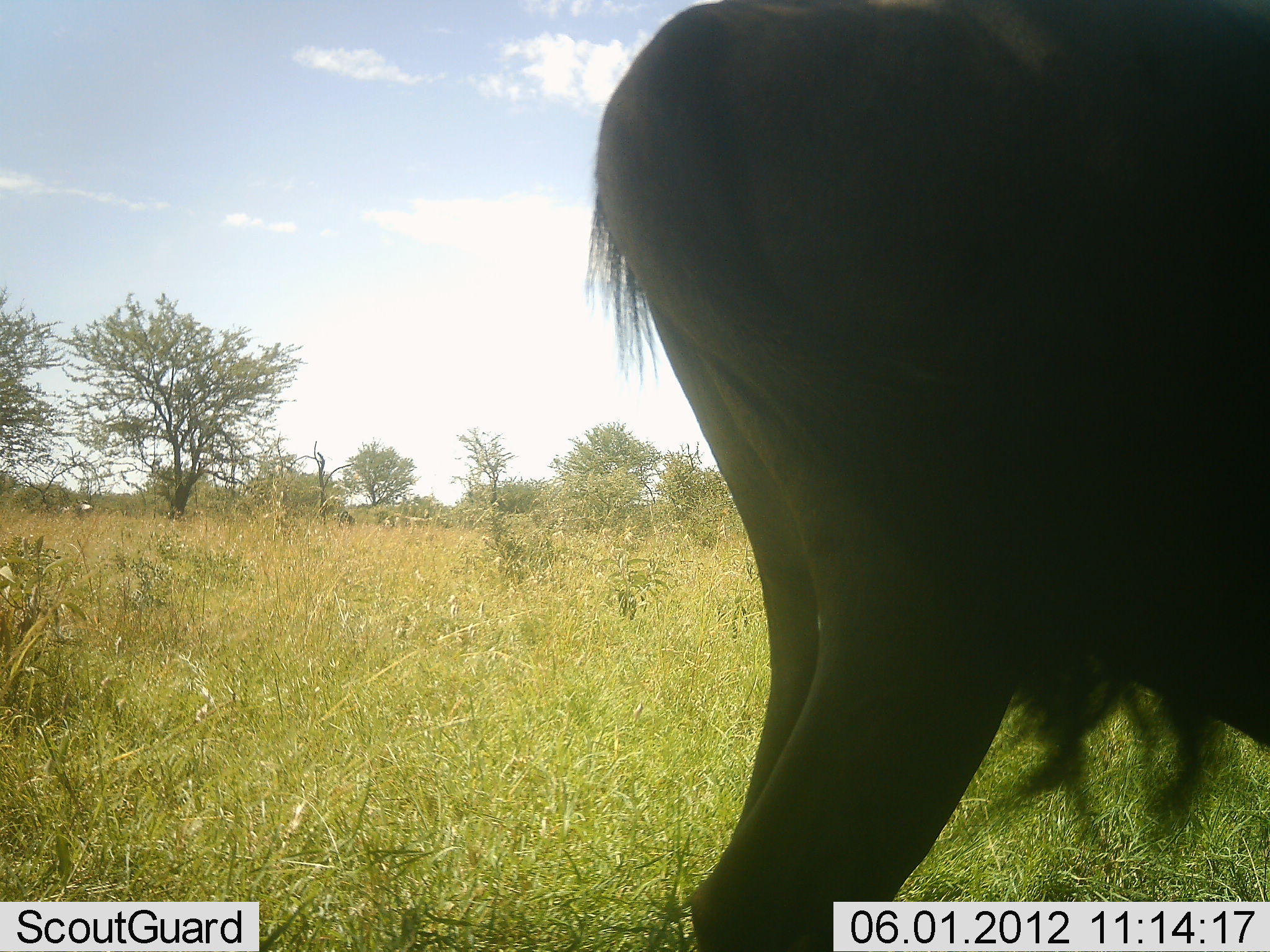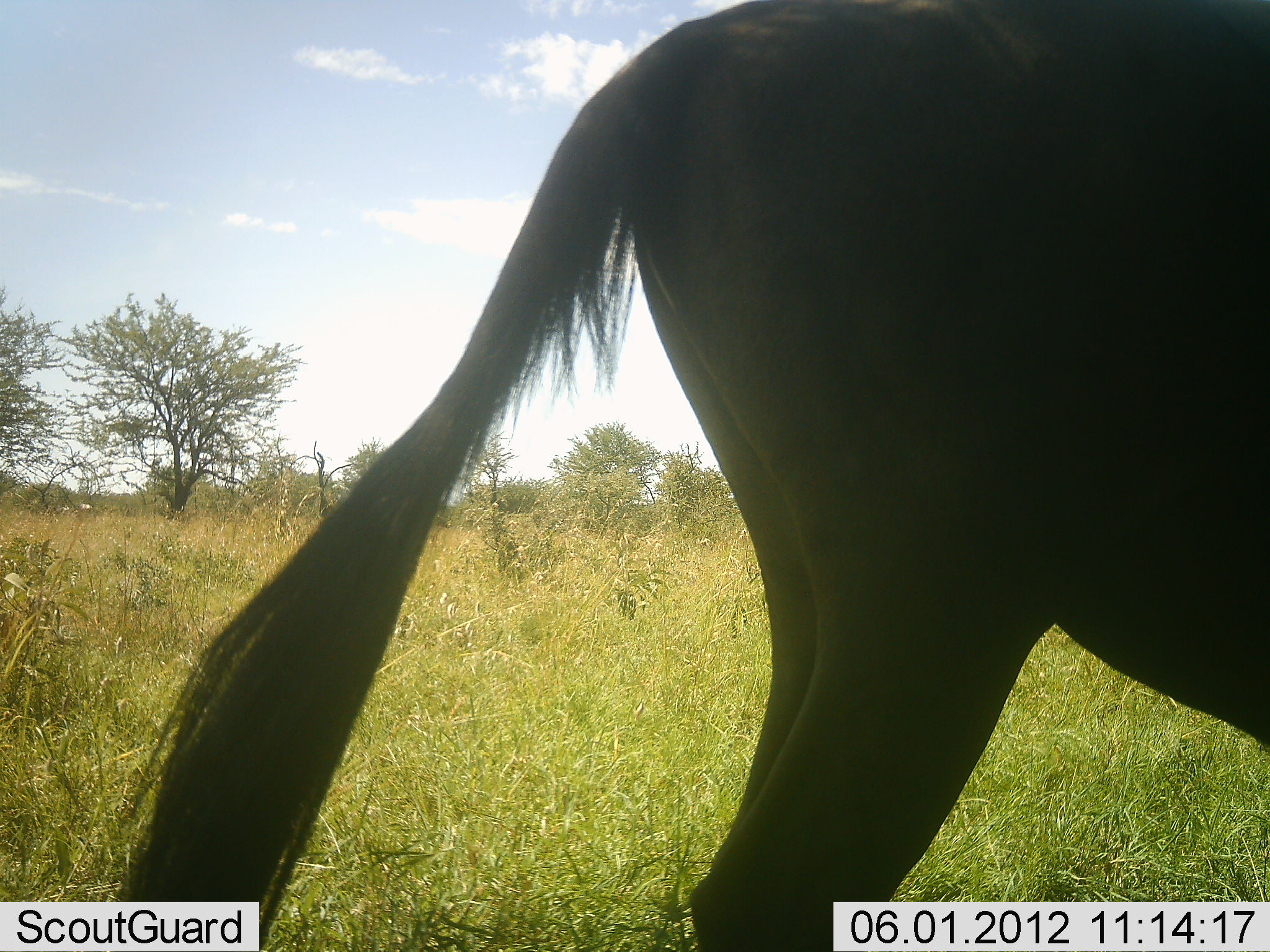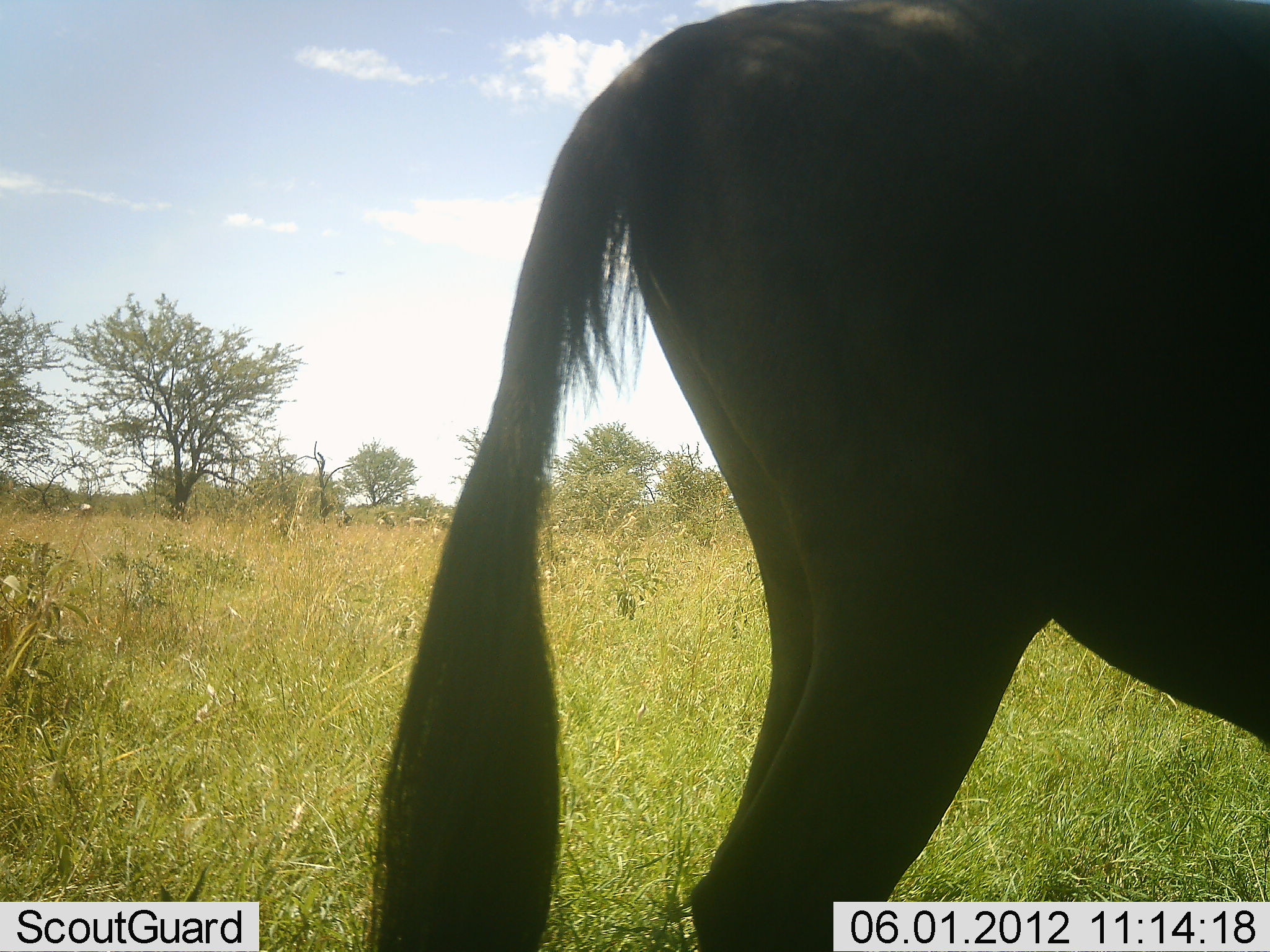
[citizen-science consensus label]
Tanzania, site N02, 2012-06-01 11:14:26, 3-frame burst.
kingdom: Animalia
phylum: Chordata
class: Mammalia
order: Artiodactyla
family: Bovidae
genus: Connochaetes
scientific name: Connochaetes taurinus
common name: blue wildebeest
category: wildebeest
Wildebeest (blue wildebeest) (Connochaetes taurinus), count 1. Behavior (volunteer vote fractions): standing 90%, resting 0%, moving 10%, interacting 0%. Young present (vote fraction): 0%. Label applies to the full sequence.